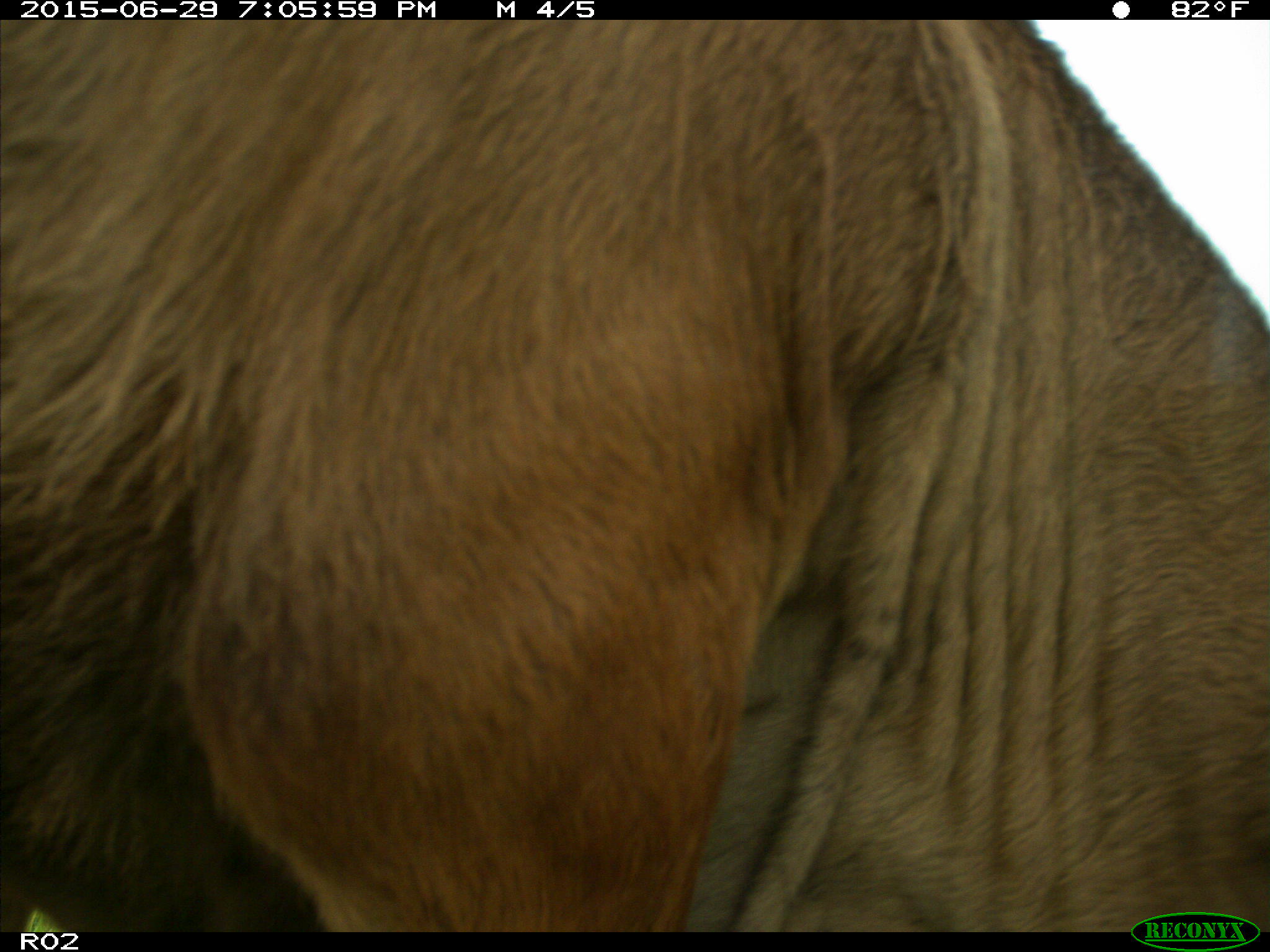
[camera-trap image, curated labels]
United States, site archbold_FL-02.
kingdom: Animalia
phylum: Chordata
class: Mammalia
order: Artiodactyla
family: Bovidae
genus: Bos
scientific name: Bos taurus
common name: domestic cow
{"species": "Bos taurus (domestic cow)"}